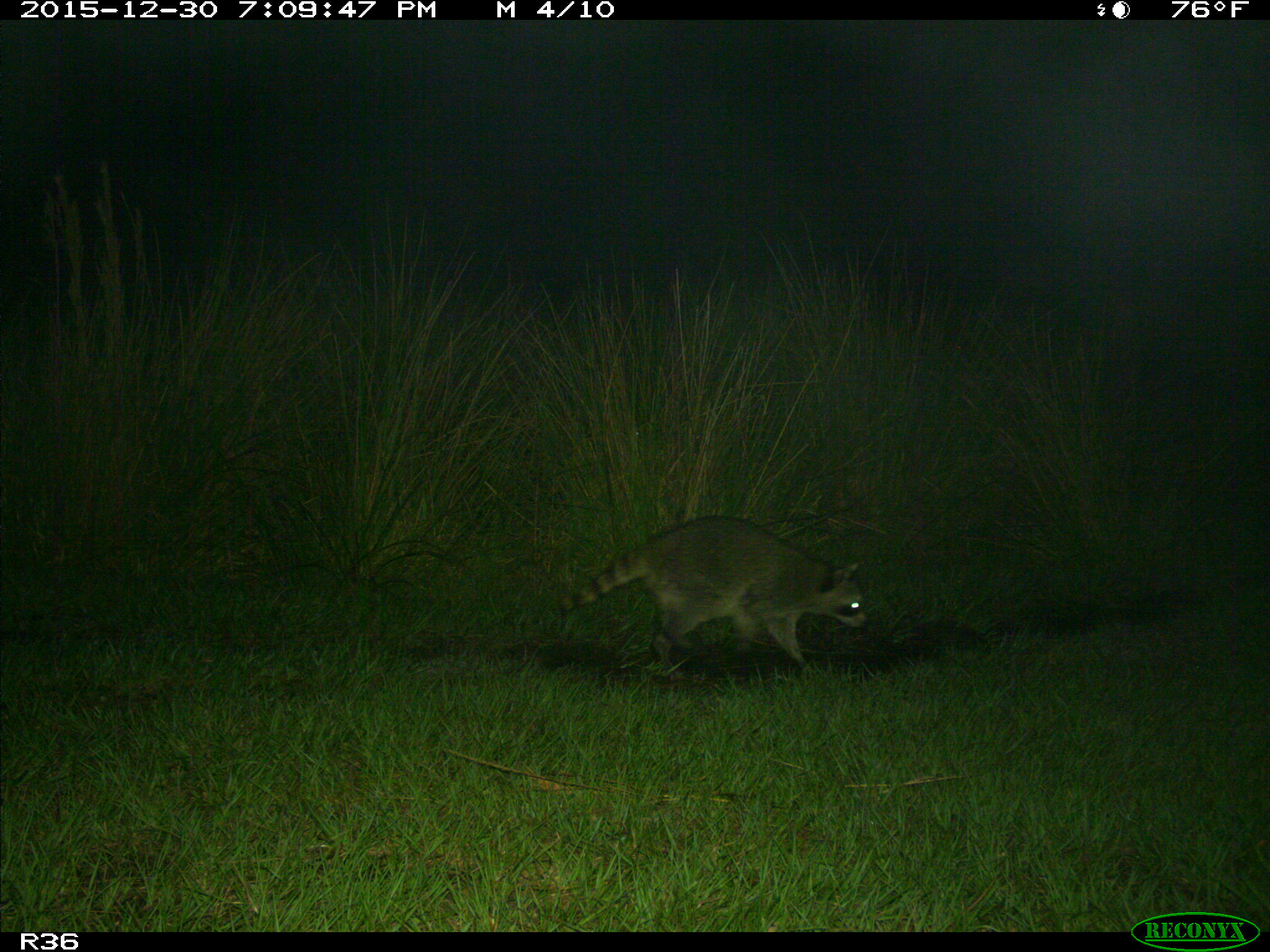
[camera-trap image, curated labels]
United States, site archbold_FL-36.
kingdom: Animalia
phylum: Chordata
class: Mammalia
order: Carnivora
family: Procyonidae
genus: Procyon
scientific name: Procyon lotor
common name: common raccoon